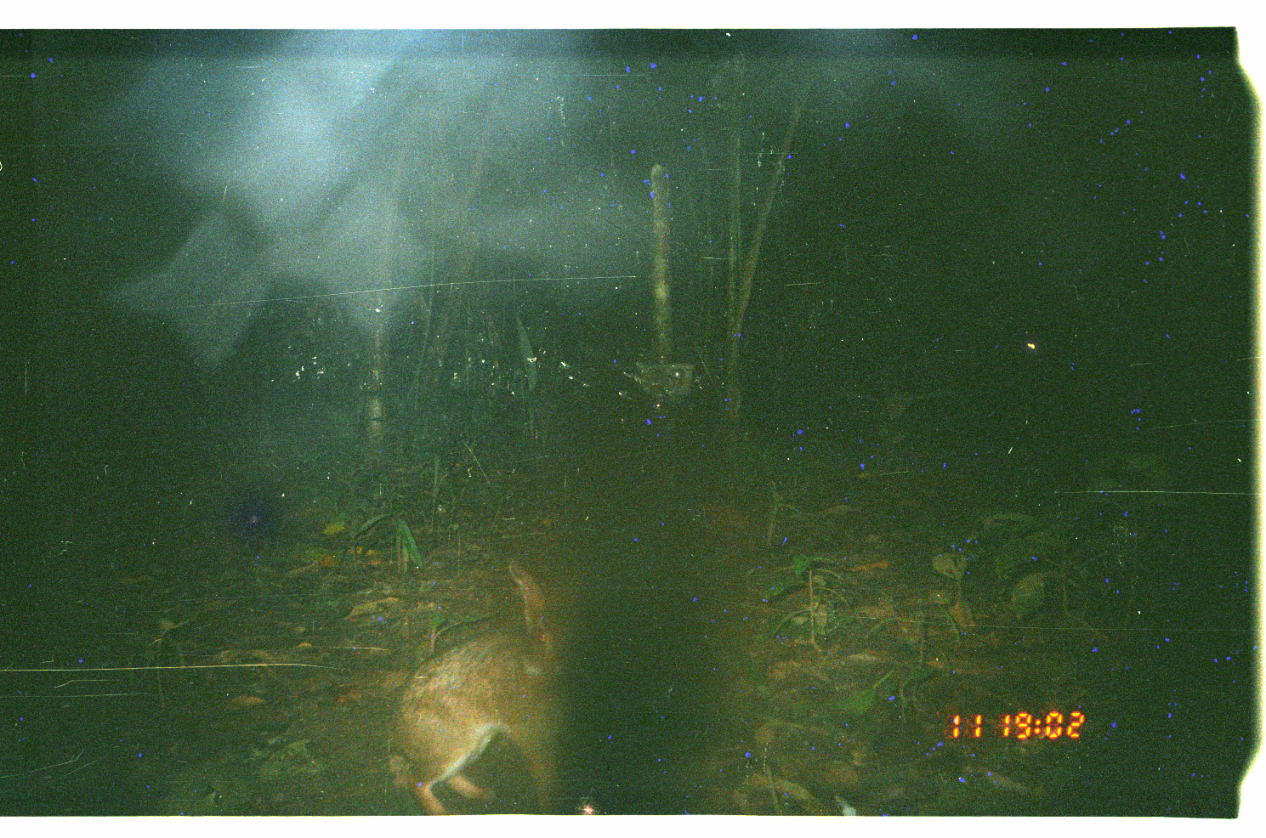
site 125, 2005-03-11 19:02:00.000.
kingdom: Animalia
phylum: Chordata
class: Mammalia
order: Lagomorpha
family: Leporidae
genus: Sylvilagus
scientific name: Sylvilagus brasiliensis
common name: tapeti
Sylvilagus brasiliensis (tapeti).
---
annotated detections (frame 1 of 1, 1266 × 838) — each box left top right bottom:
sylvilagus brasiliensis: 385 559 592 815